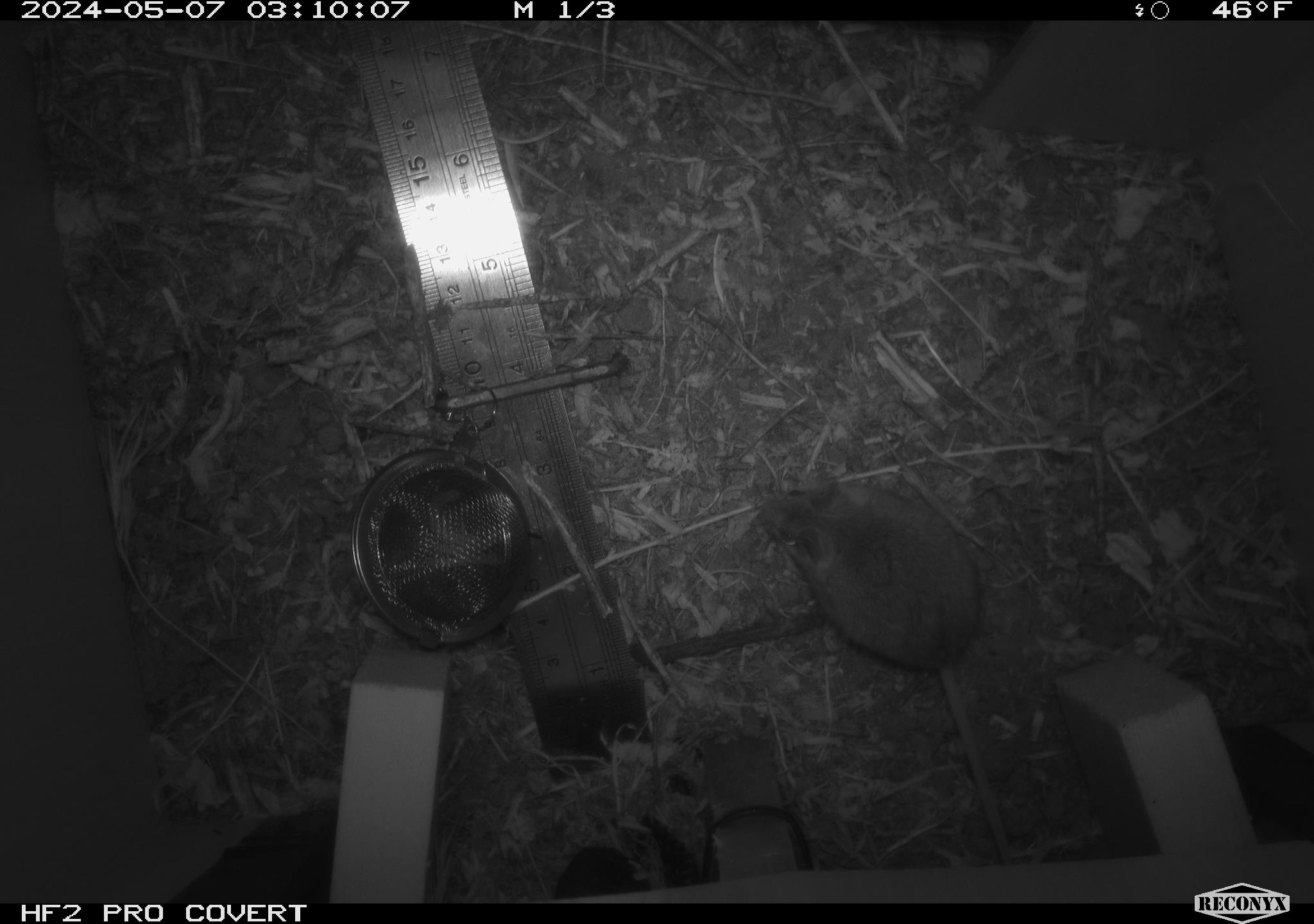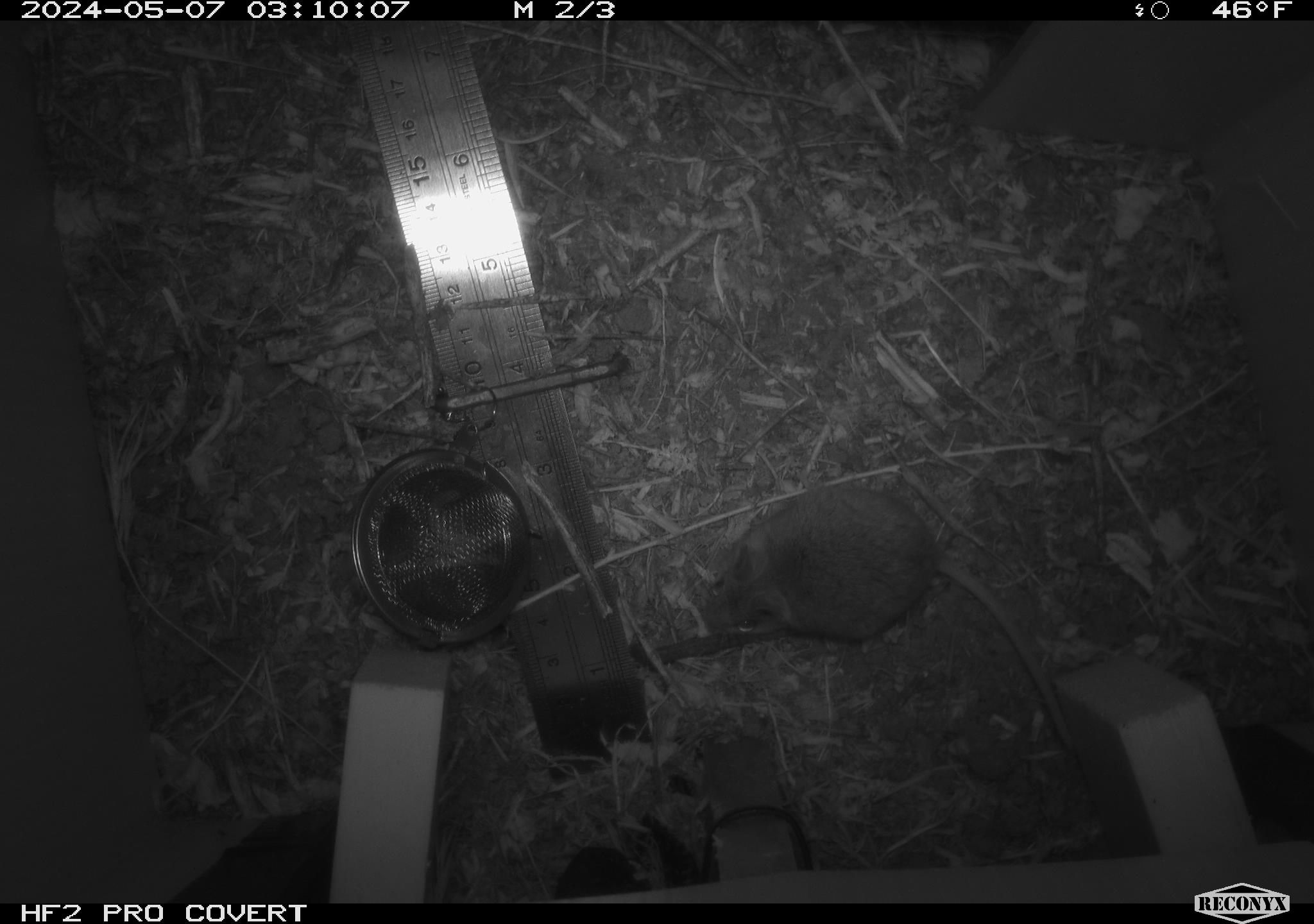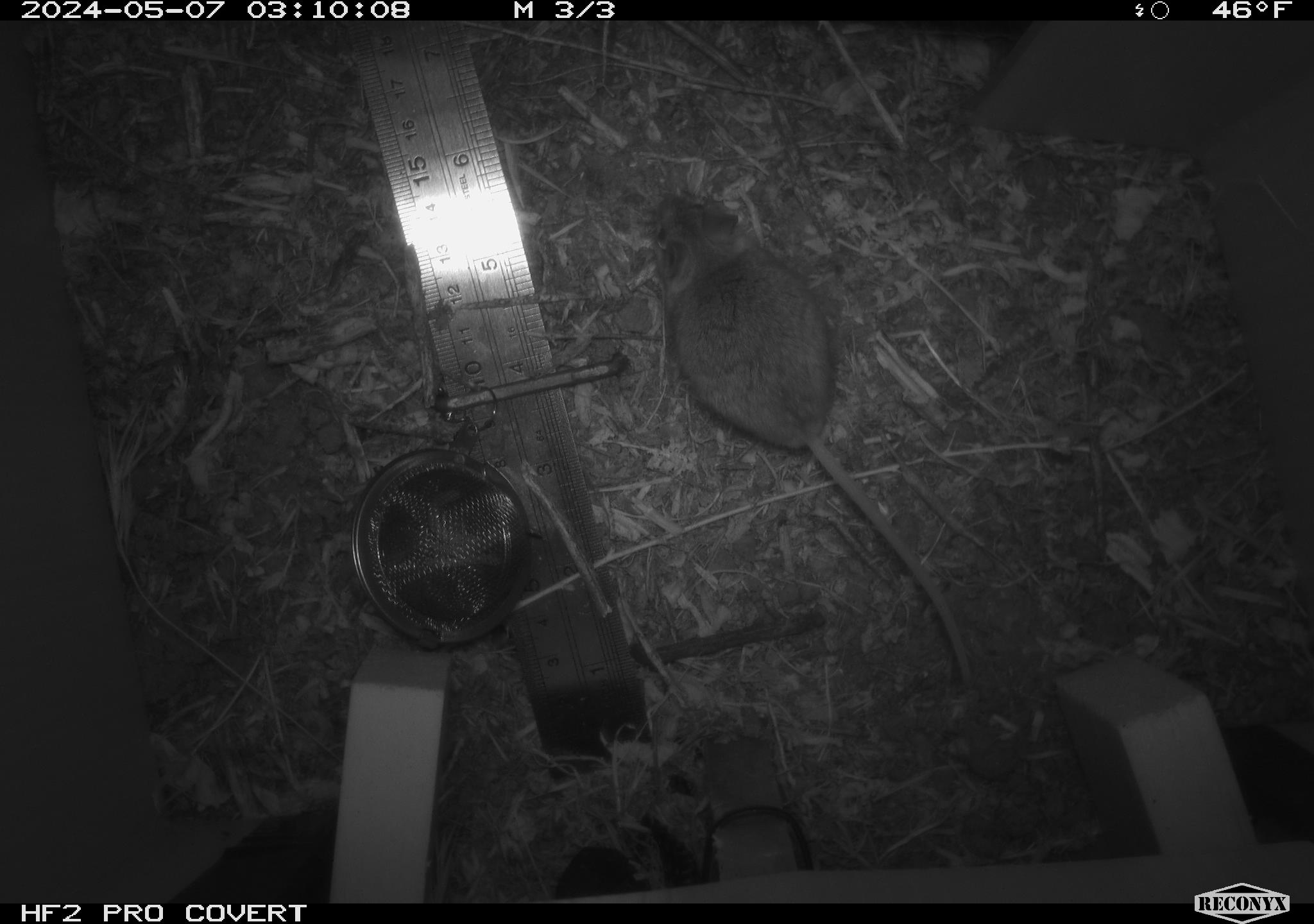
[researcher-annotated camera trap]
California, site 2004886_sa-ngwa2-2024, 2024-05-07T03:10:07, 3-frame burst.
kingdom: Animalia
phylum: Chordata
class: Mammalia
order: Rodentia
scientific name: Rodentia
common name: mouse species